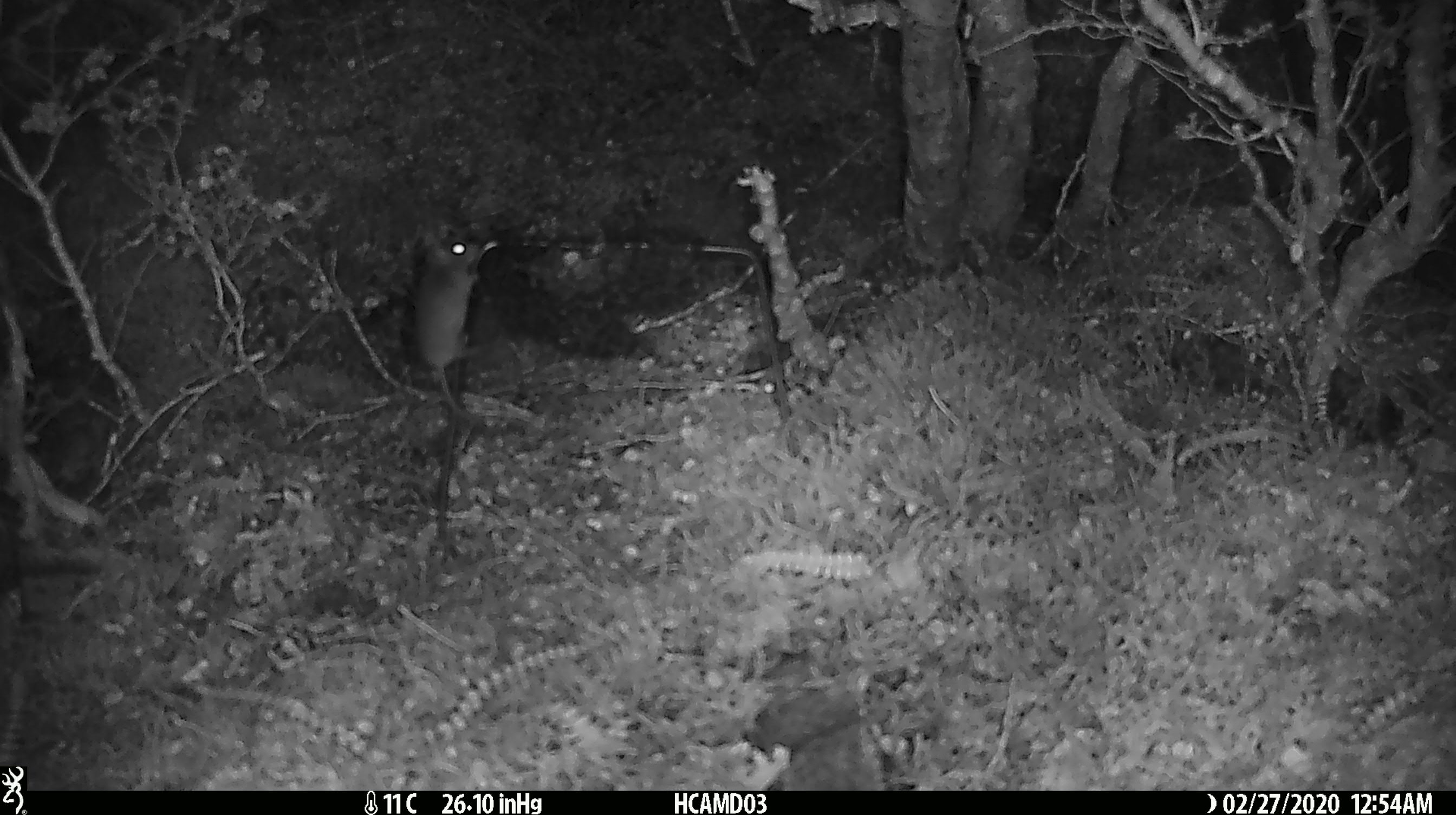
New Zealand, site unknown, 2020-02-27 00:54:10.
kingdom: Animalia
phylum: Chordata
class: Mammalia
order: Rodentia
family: Muridae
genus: Mus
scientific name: Mus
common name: mouse